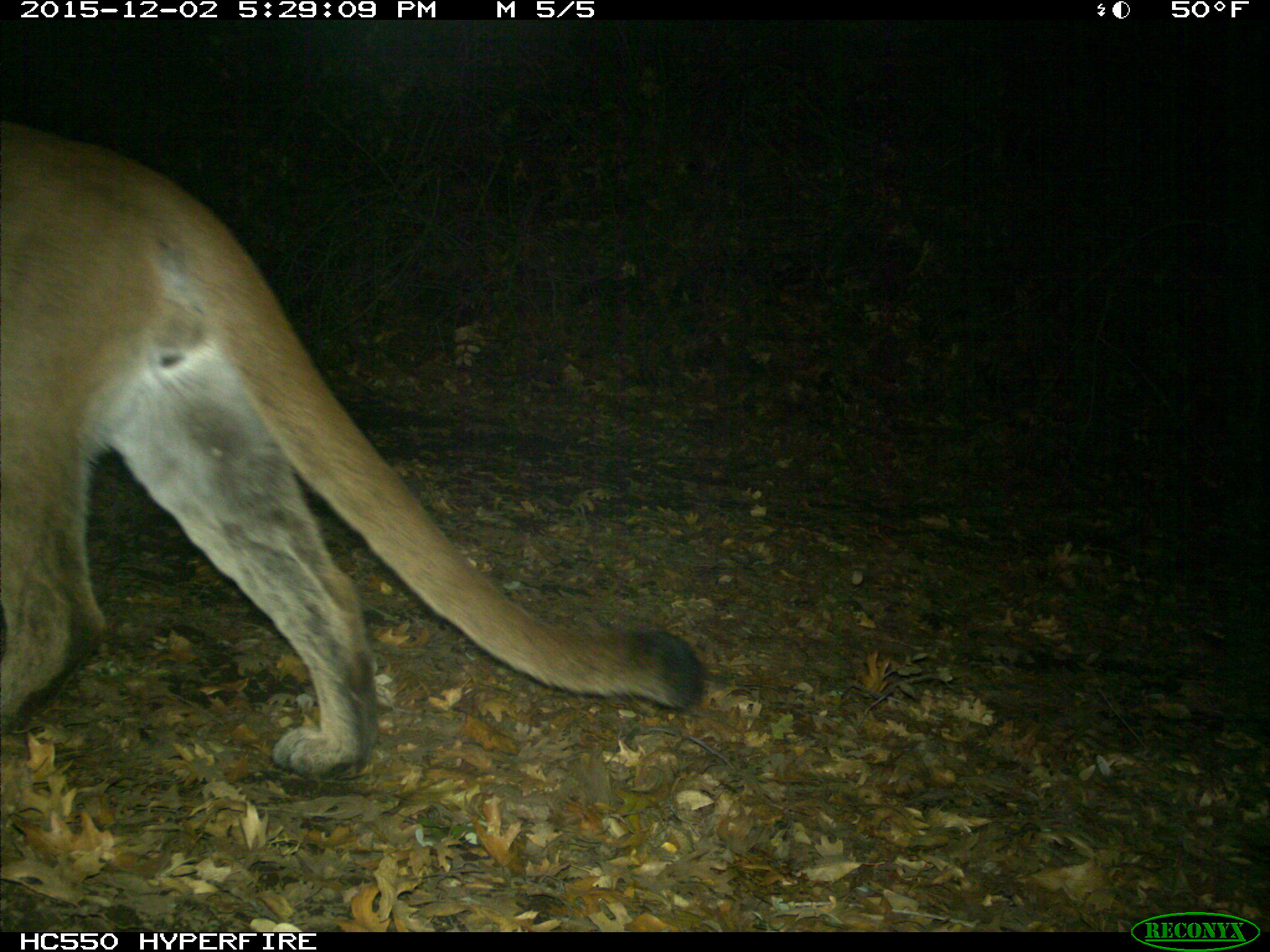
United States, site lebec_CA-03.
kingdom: Animalia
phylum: Chordata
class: Mammalia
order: Carnivora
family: Felidae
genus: Puma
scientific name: Puma concolor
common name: mountain lion